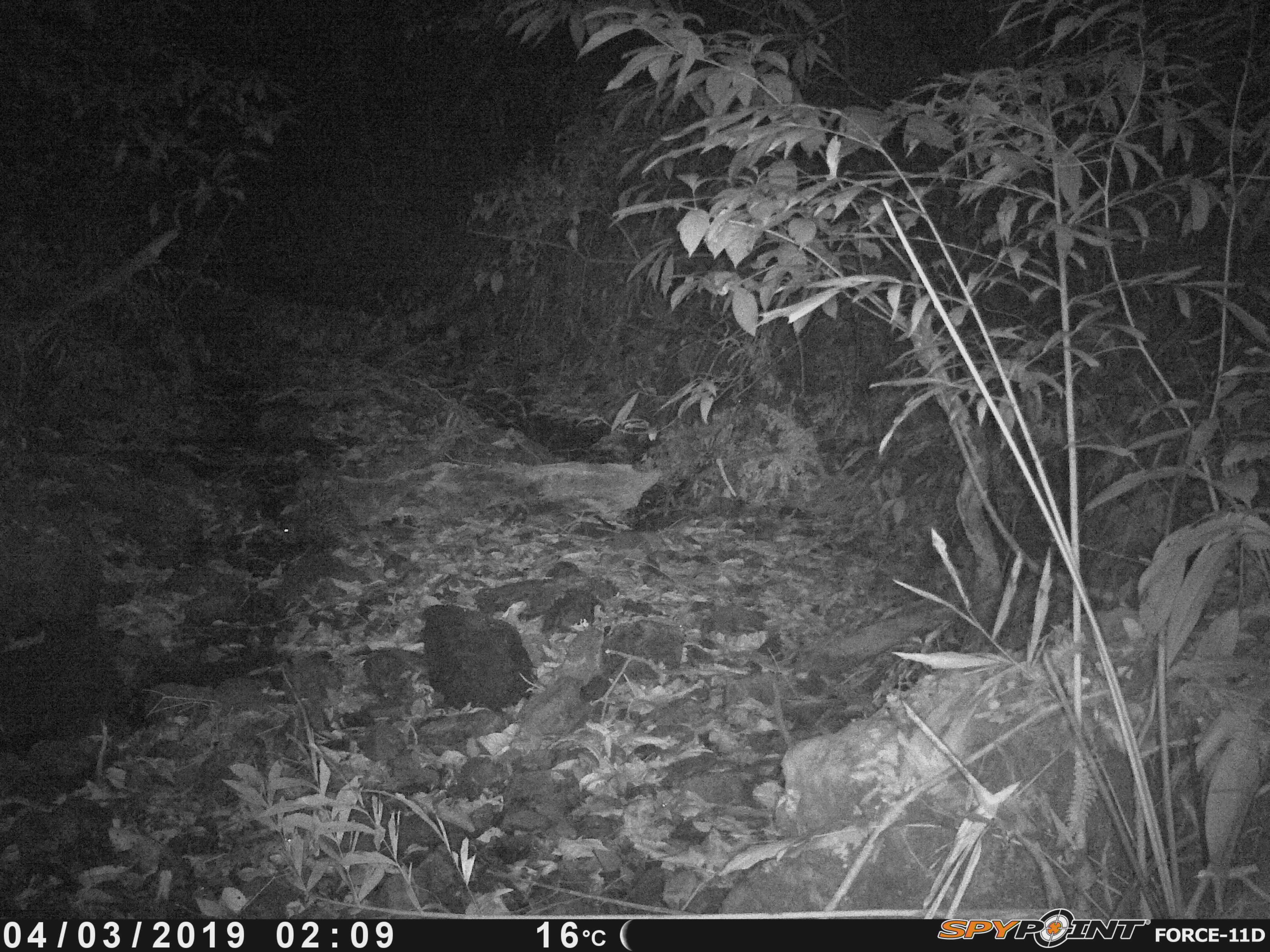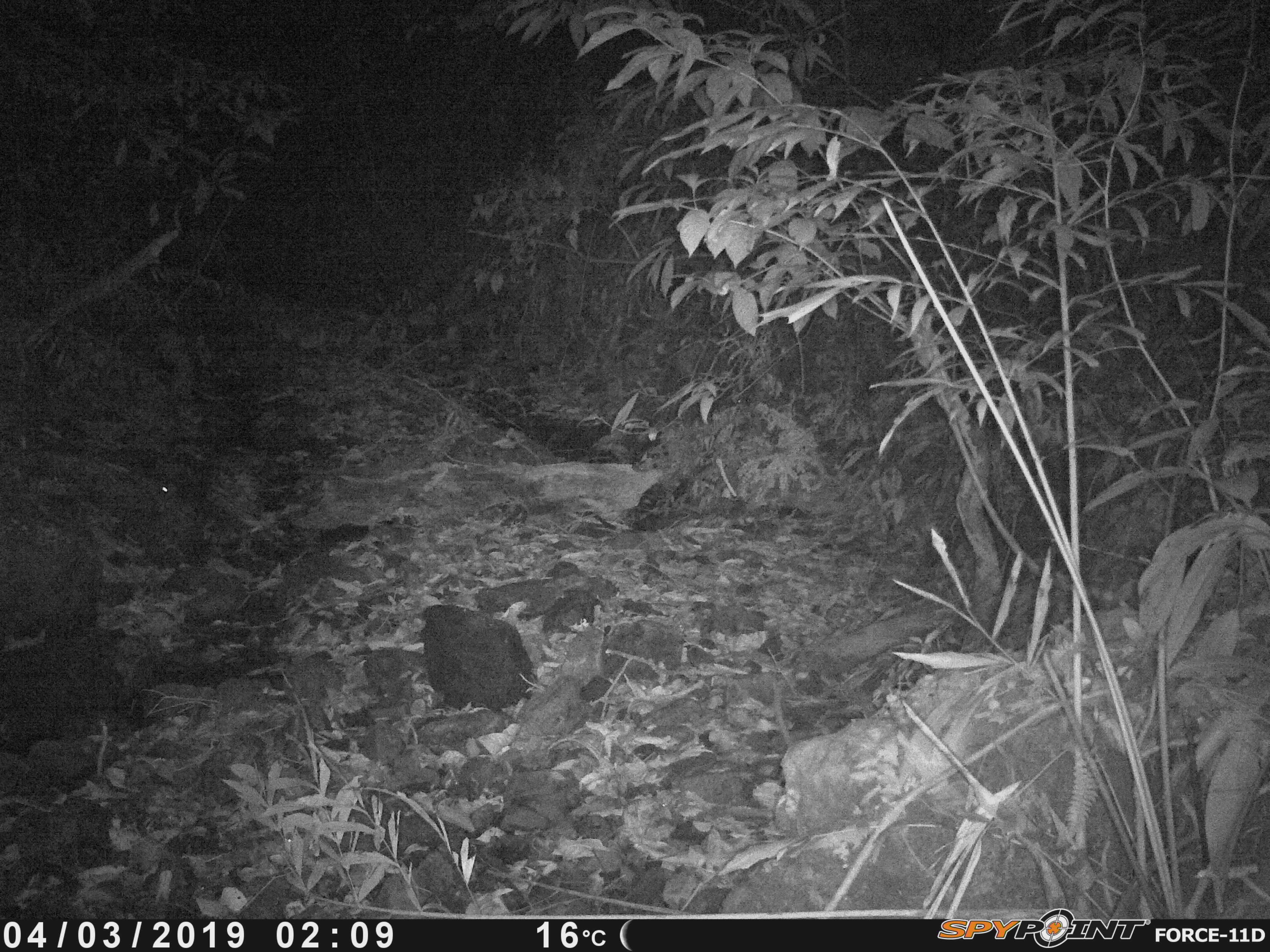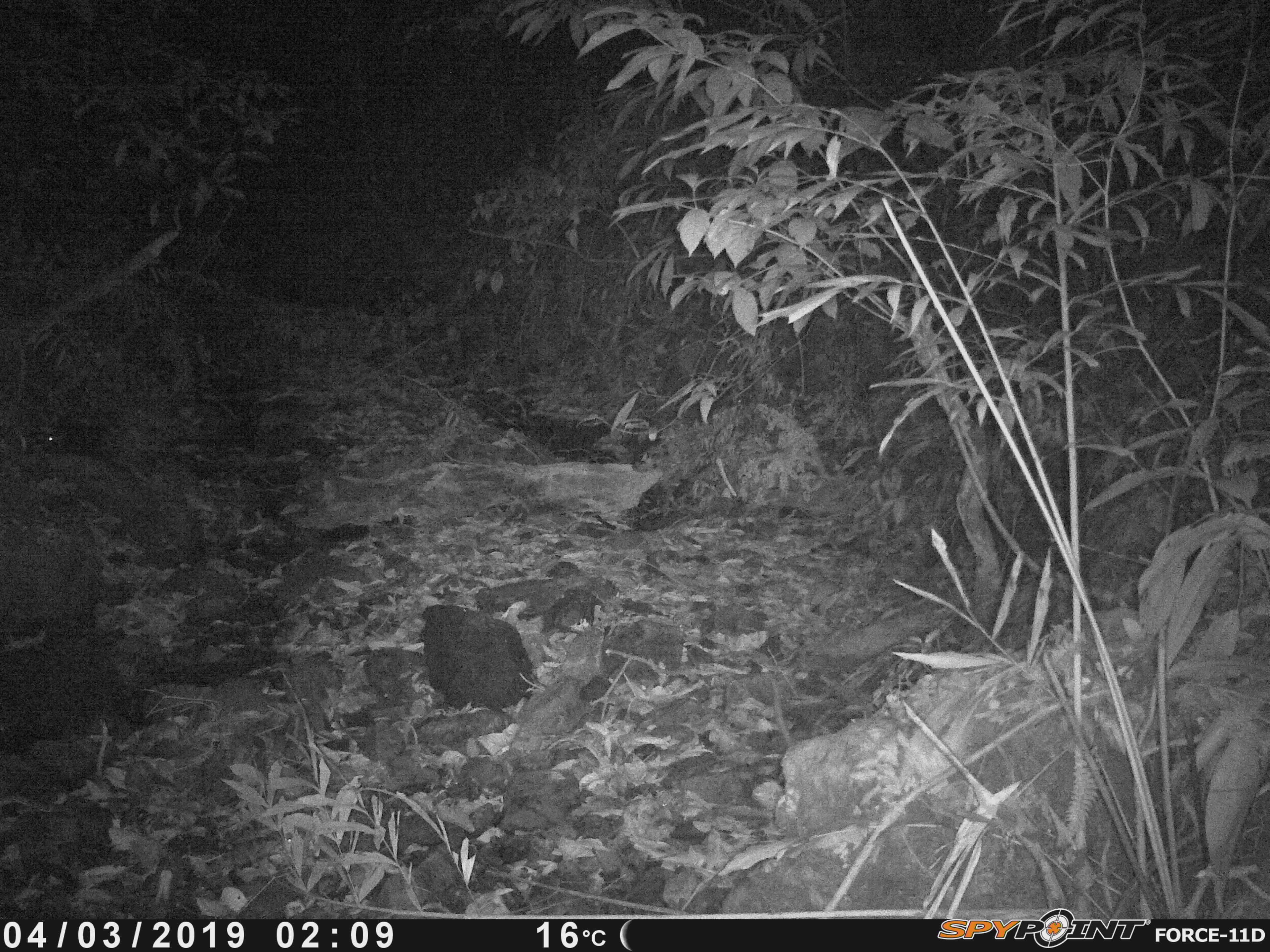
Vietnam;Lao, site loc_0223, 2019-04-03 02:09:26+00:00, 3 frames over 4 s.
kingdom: Animalia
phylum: Chordata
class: Mammalia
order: Rodentia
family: Hystricidae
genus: Hystrix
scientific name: Hystrix brachyura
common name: malayan porcupine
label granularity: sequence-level